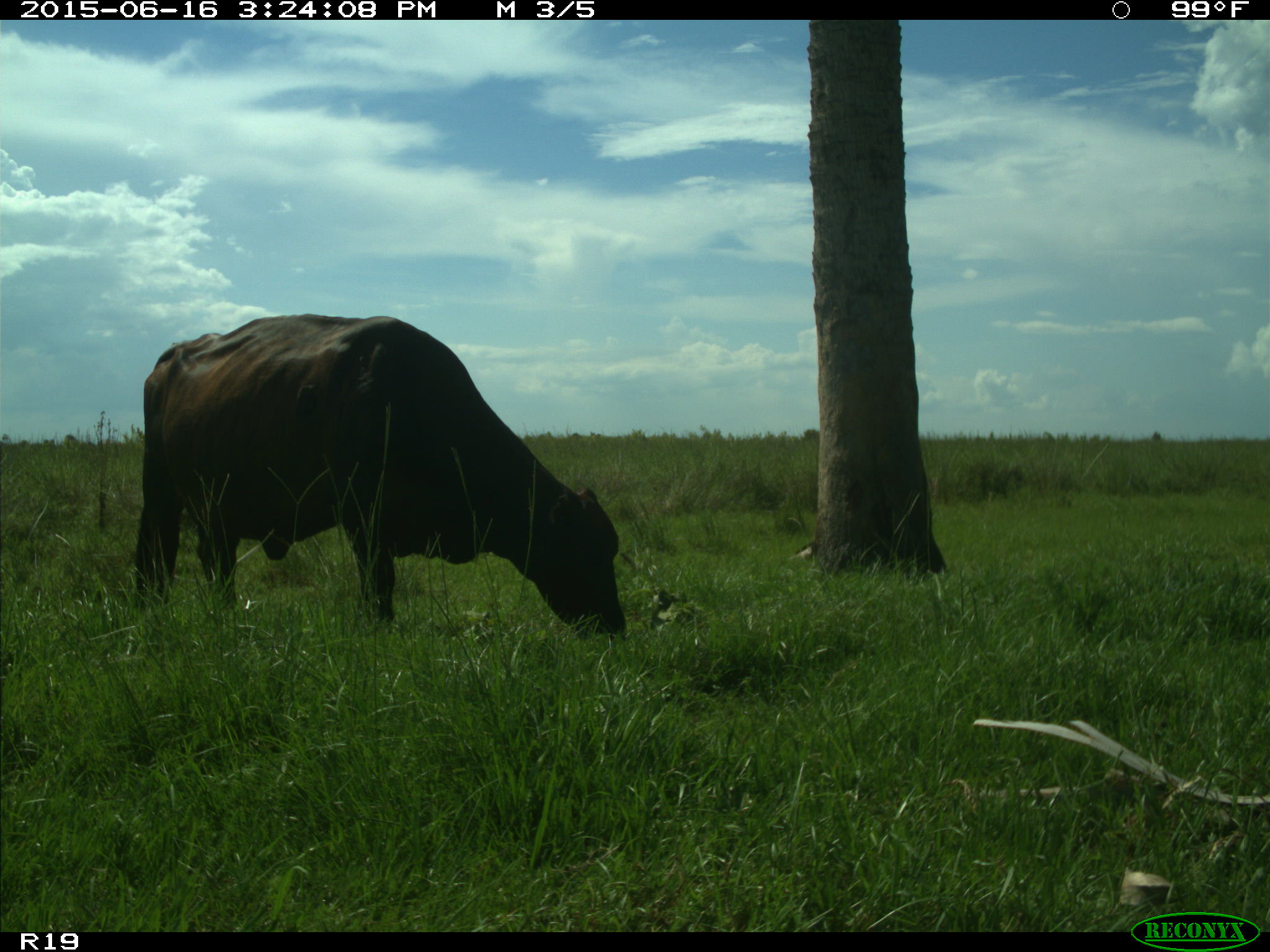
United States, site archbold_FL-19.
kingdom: Animalia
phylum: Chordata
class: Mammalia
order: Artiodactyla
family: Bovidae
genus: Bos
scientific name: Bos taurus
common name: domestic cow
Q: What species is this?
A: Bos taurus (domestic cow).